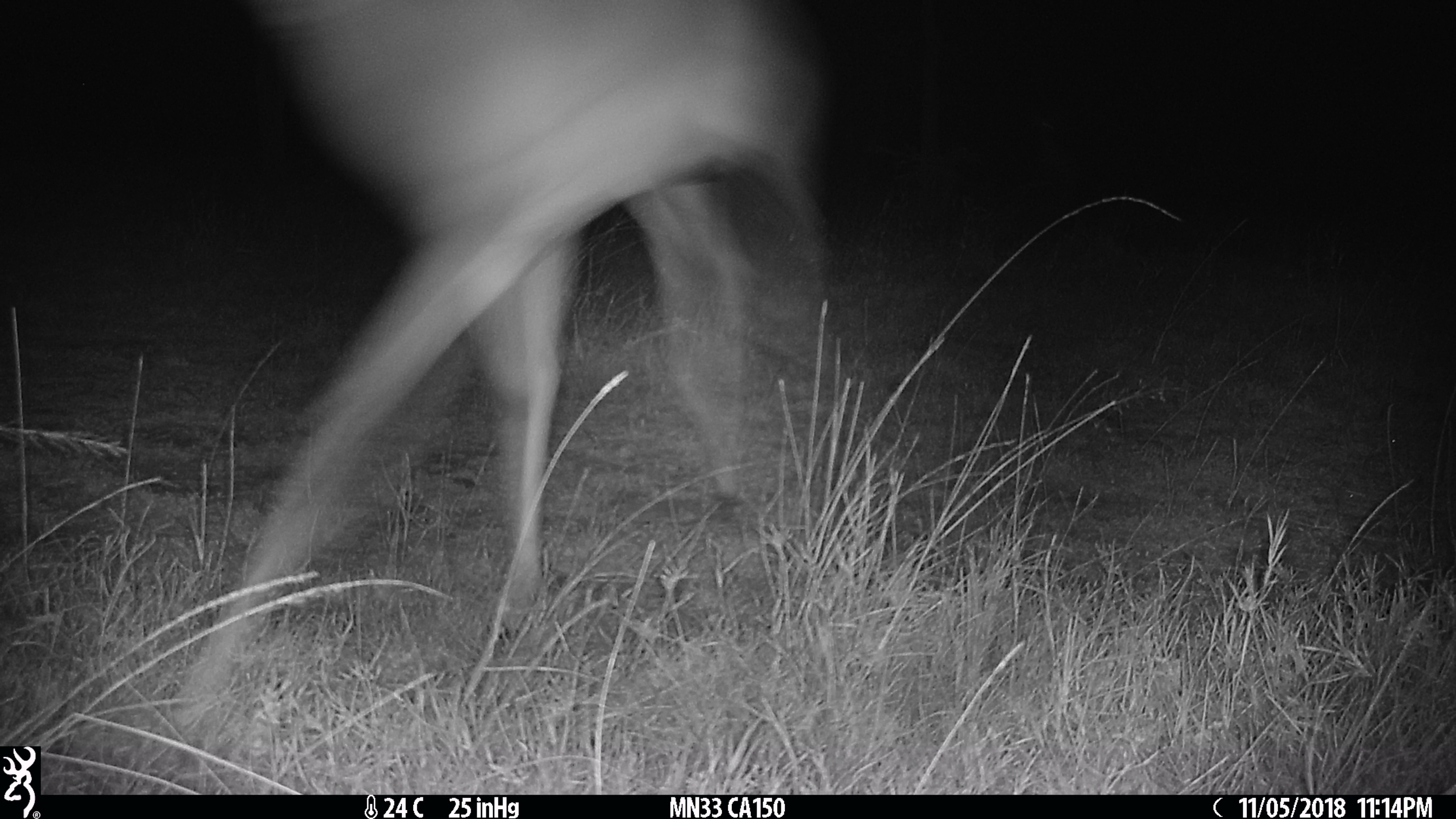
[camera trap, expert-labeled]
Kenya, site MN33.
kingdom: Animalia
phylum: Chordata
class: Mammalia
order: Artiodactyla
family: Bovidae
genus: Aepyceros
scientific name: Aepyceros melampus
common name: impala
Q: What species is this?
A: Impala (Aepyceros melampus).